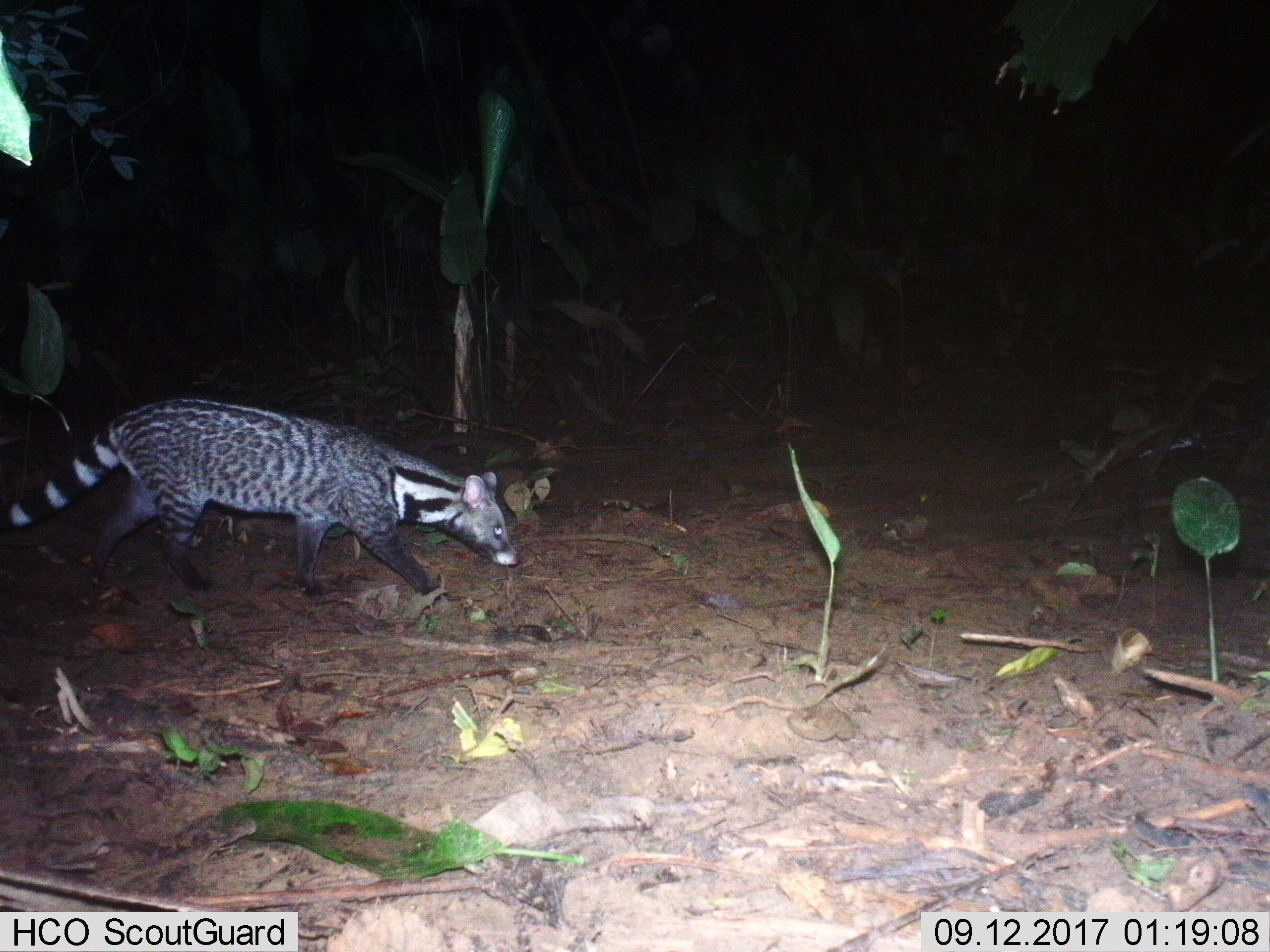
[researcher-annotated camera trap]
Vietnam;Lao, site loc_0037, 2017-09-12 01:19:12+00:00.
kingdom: Animalia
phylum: Chordata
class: Mammalia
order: Carnivora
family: Viverridae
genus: Viverra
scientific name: Viverra zibetha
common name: large indian civet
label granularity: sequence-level